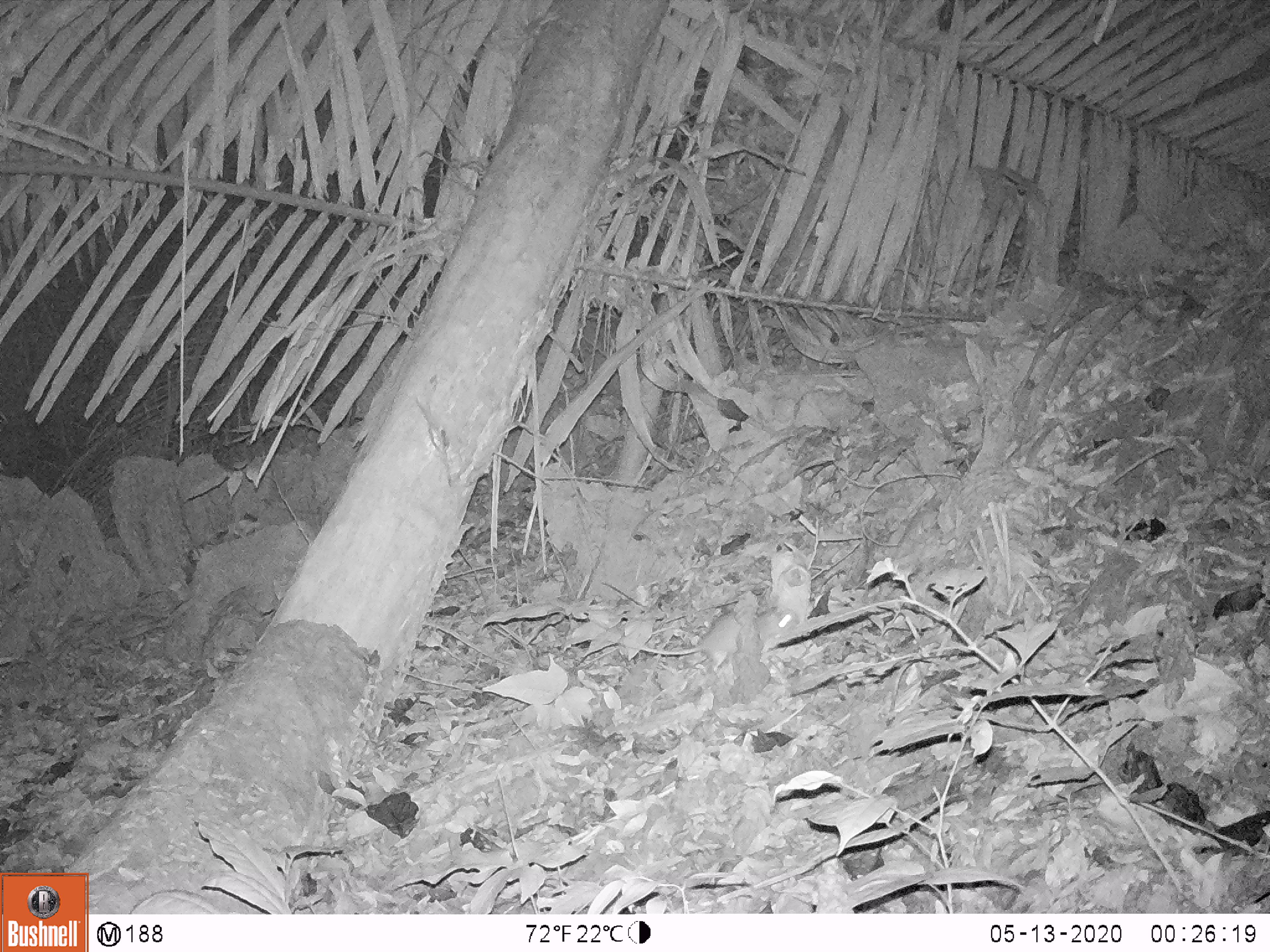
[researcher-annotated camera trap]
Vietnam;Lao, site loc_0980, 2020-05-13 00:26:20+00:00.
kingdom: Animalia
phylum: Chordata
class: Mammalia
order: Rodentia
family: Muridae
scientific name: Muridae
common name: old-world mice and rats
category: unidentified murid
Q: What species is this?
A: Unidentified murid (old-world mice and rats) (Muridae).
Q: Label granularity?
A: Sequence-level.